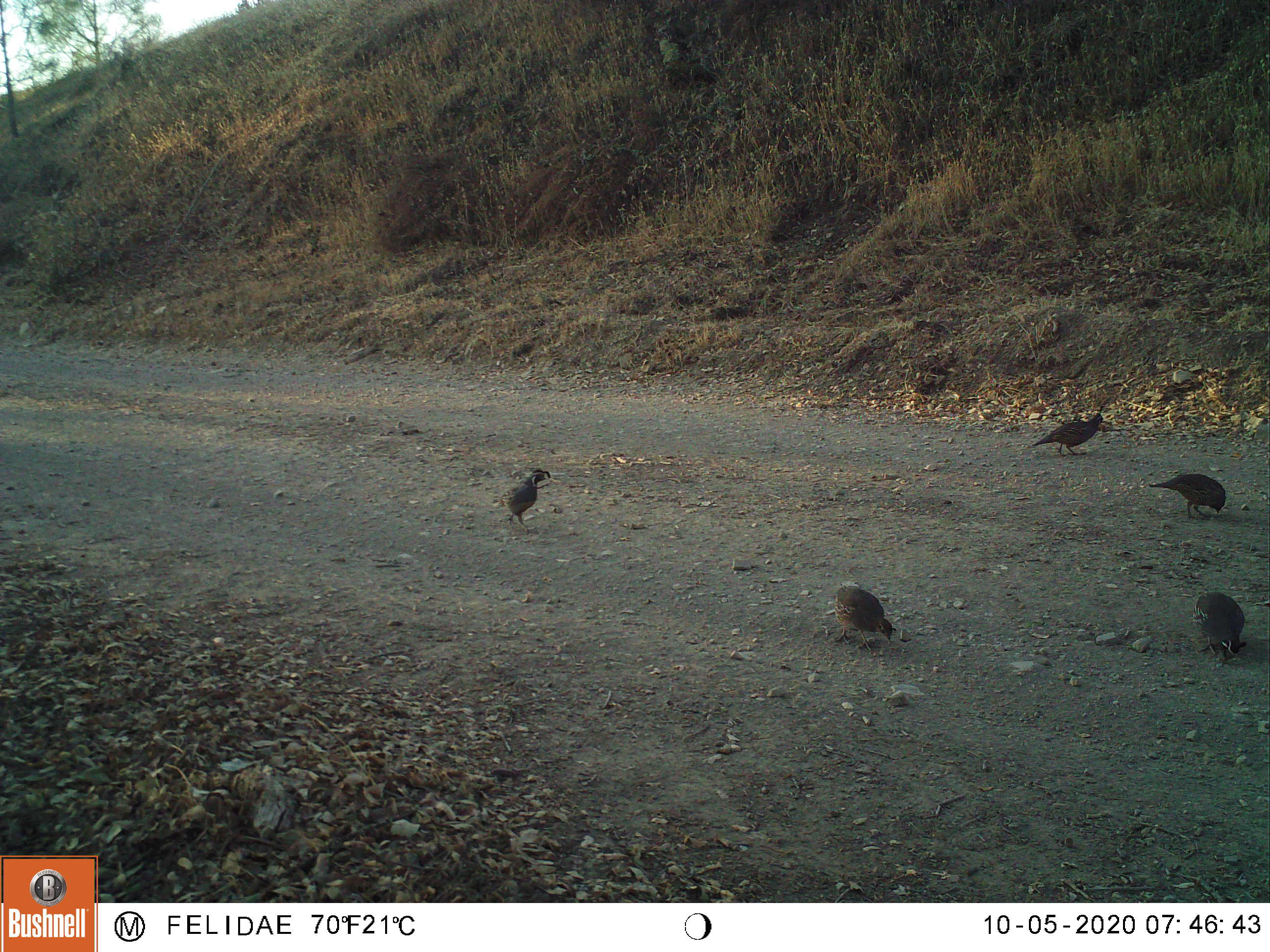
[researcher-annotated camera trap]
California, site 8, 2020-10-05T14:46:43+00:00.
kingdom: Animalia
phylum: Chordata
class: Aves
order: Galliformes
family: Odontophoridae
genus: Callipepla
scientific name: Callipepla californica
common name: california quail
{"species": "california quail (Callipepla californica)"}